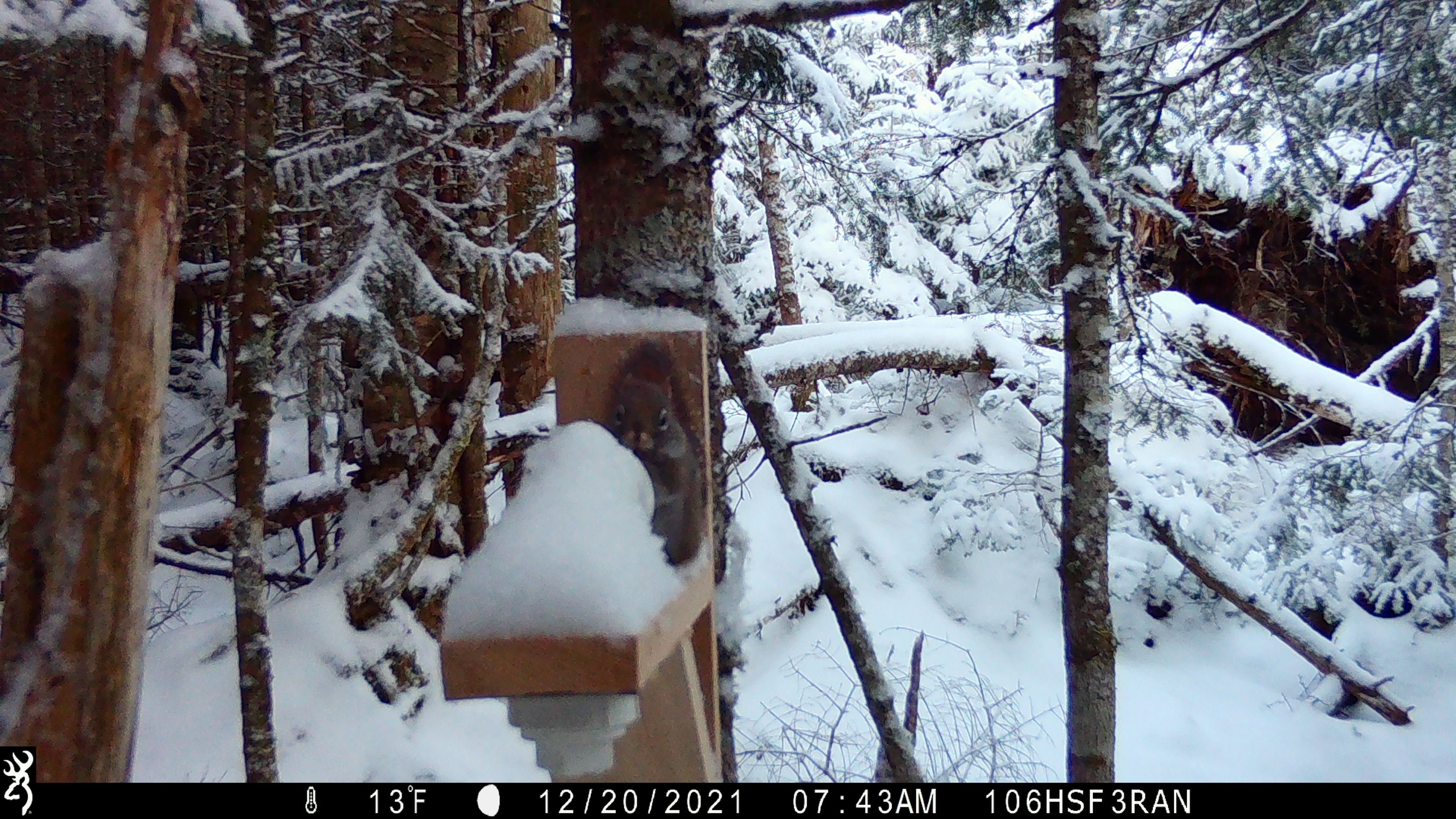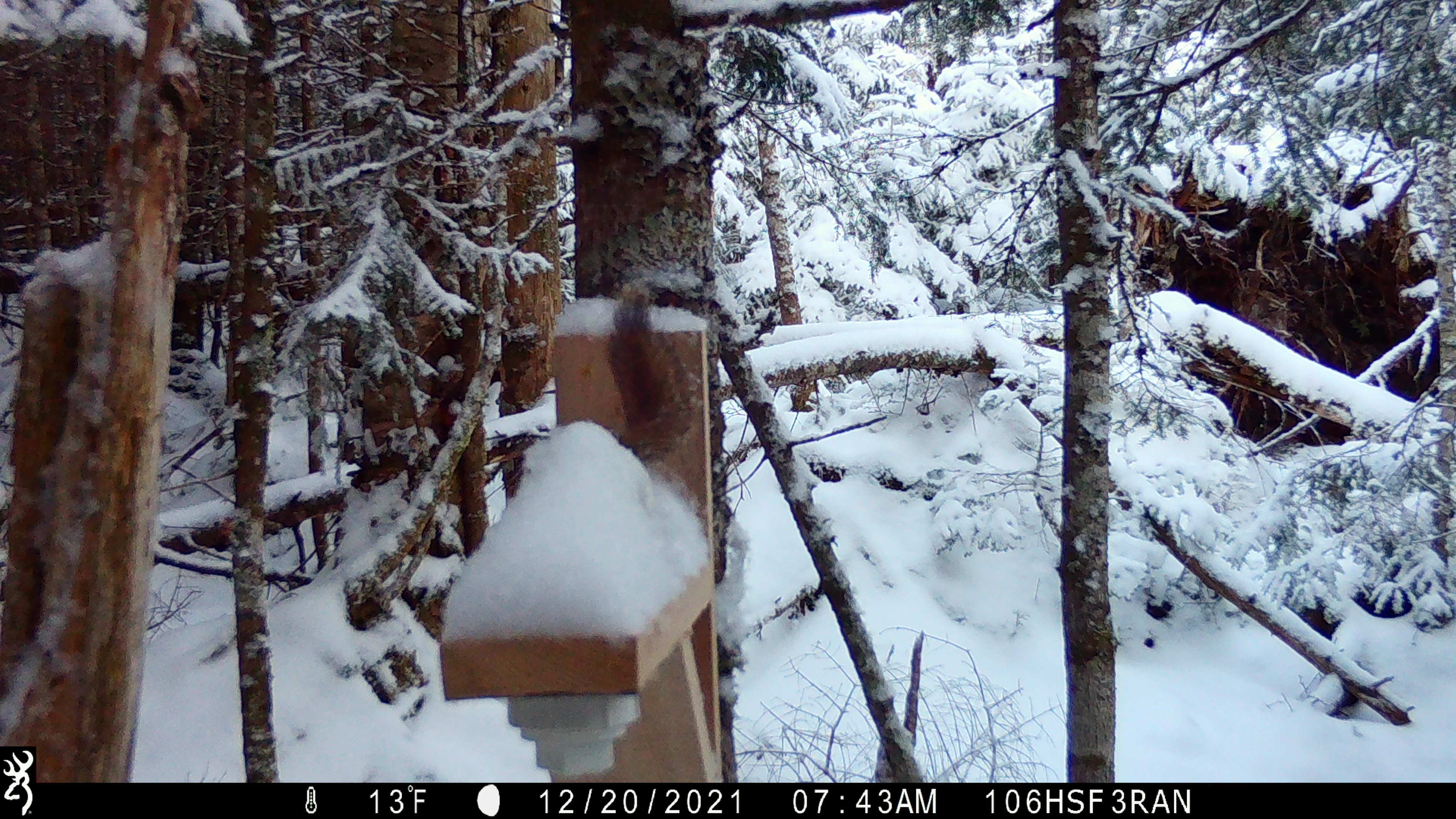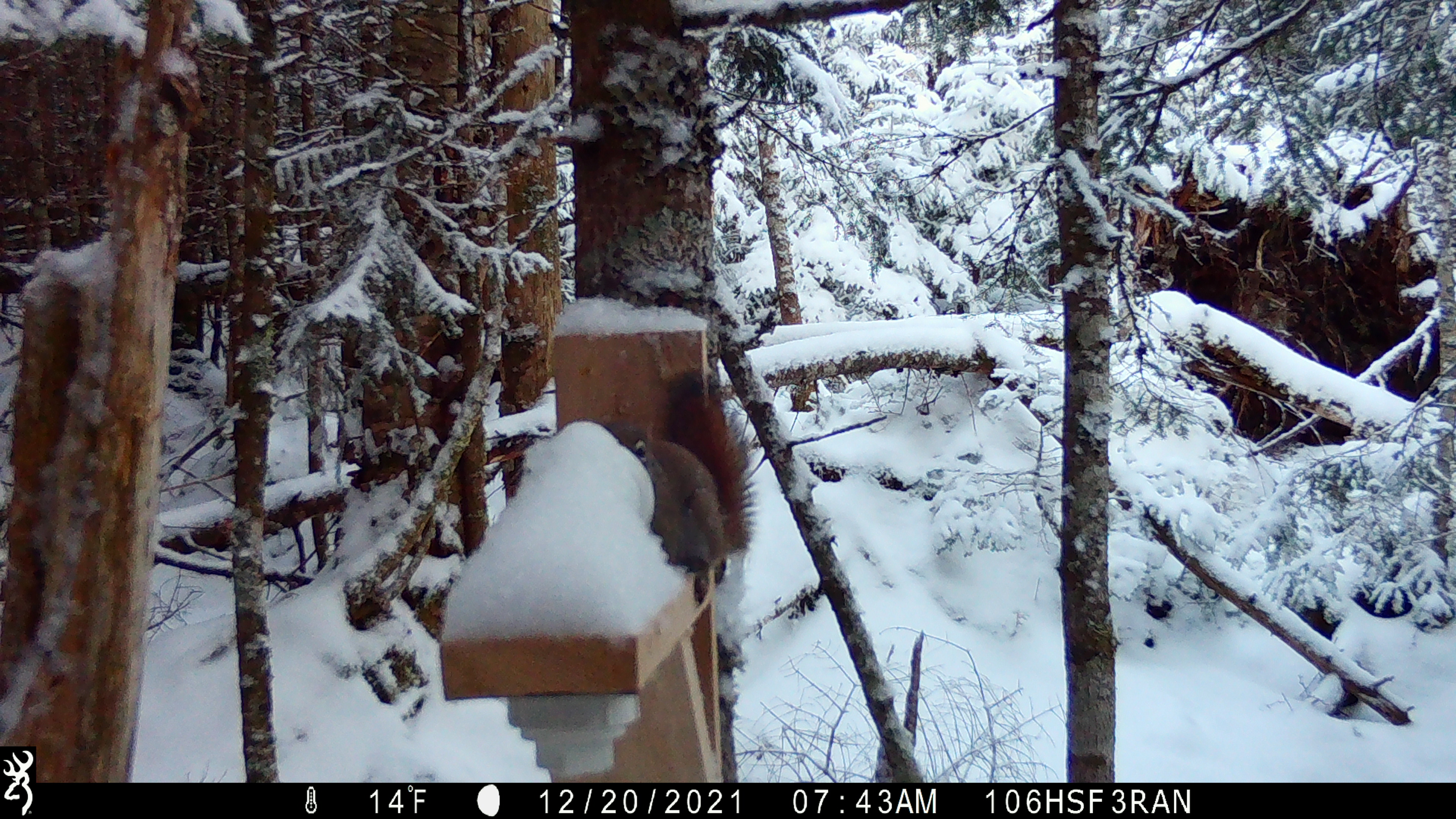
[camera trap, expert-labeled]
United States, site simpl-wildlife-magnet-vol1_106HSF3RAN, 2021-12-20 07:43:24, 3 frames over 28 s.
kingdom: Animalia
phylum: Chordata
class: Mammalia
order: Rodentia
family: Sciuridae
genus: Tamiasciurus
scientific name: Tamiasciurus hudsonicus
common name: red squirrel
Red squirrel (Tamiasciurus hudsonicus).